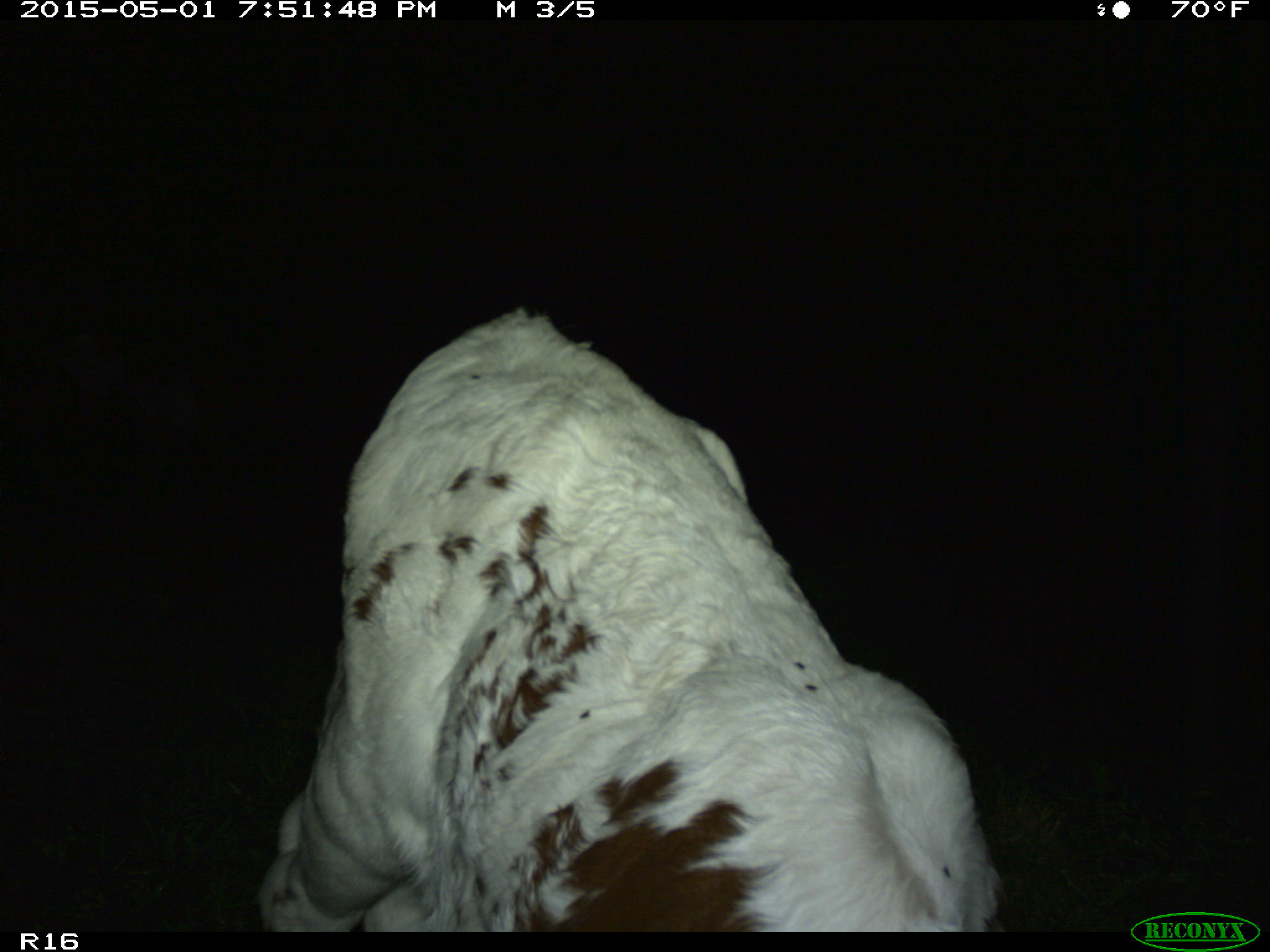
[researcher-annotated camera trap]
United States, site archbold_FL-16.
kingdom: Animalia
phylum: Chordata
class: Mammalia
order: Artiodactyla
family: Bovidae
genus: Bos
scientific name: Bos taurus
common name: domestic cow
Bos taurus (domestic cow).